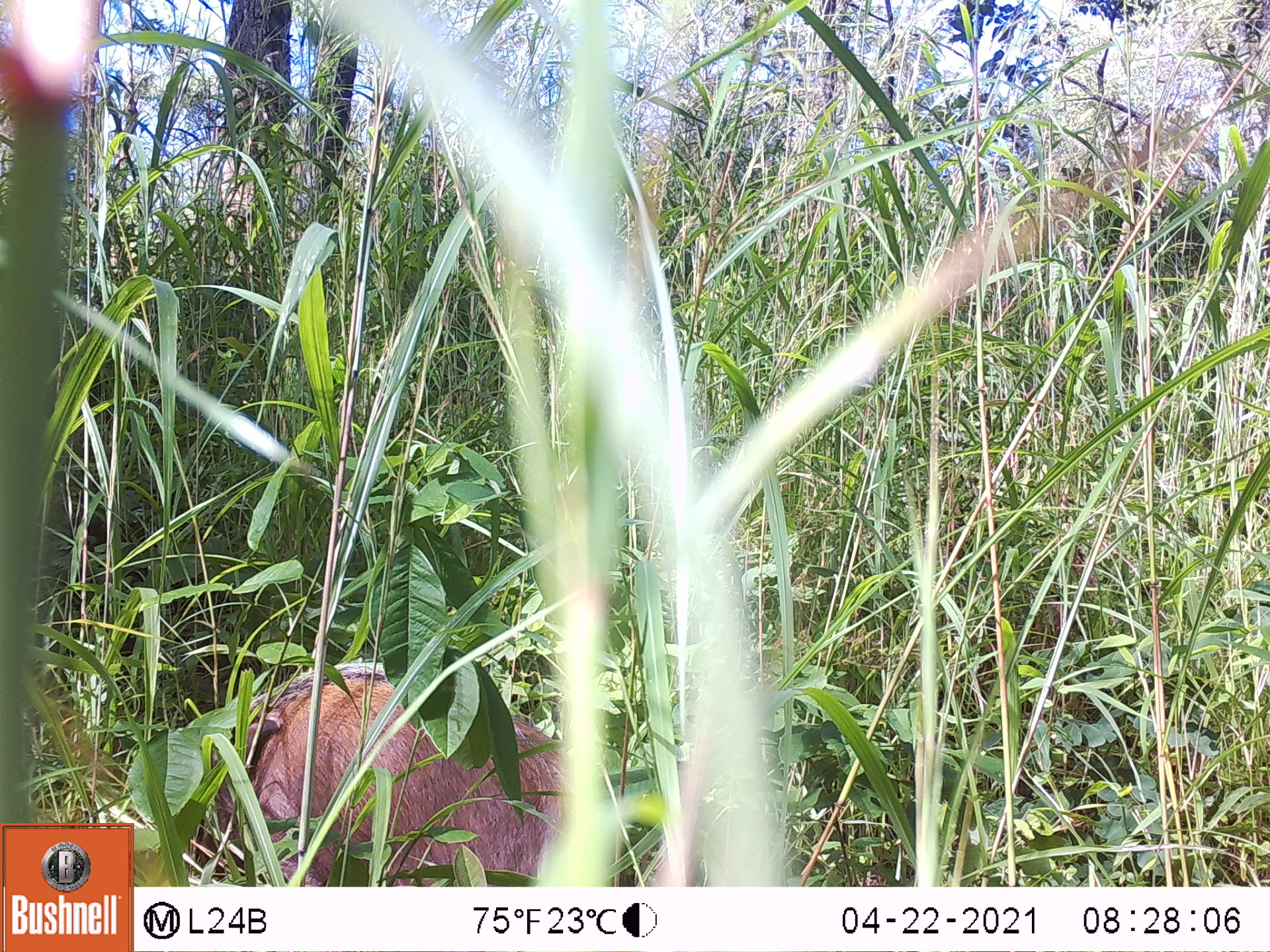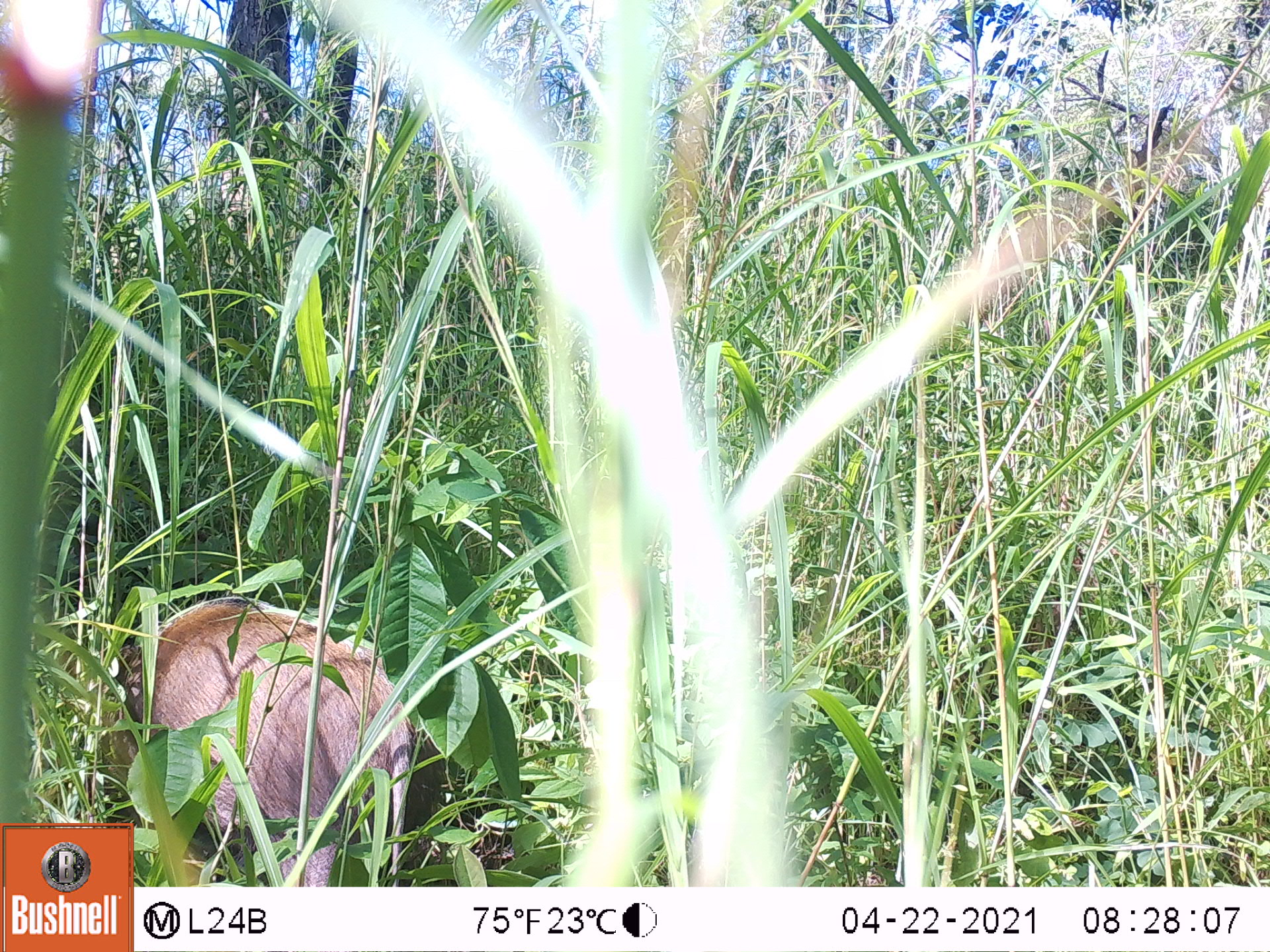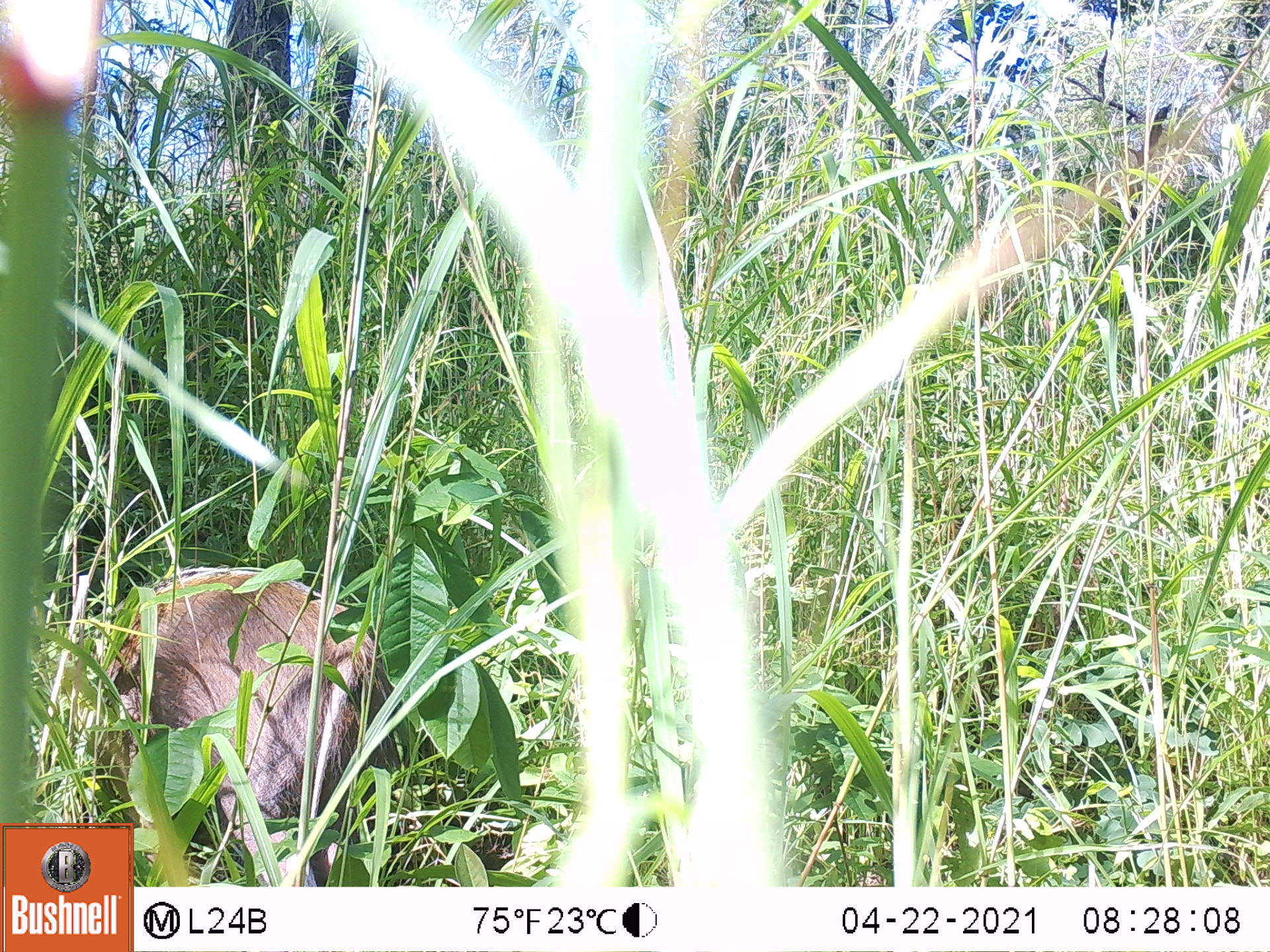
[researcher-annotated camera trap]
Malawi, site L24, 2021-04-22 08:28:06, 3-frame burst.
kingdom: Animalia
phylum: Chordata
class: Mammalia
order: Artiodactyla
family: Suidae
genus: Potamochoerus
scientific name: Potamochoerus larvatus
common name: bushpig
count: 1